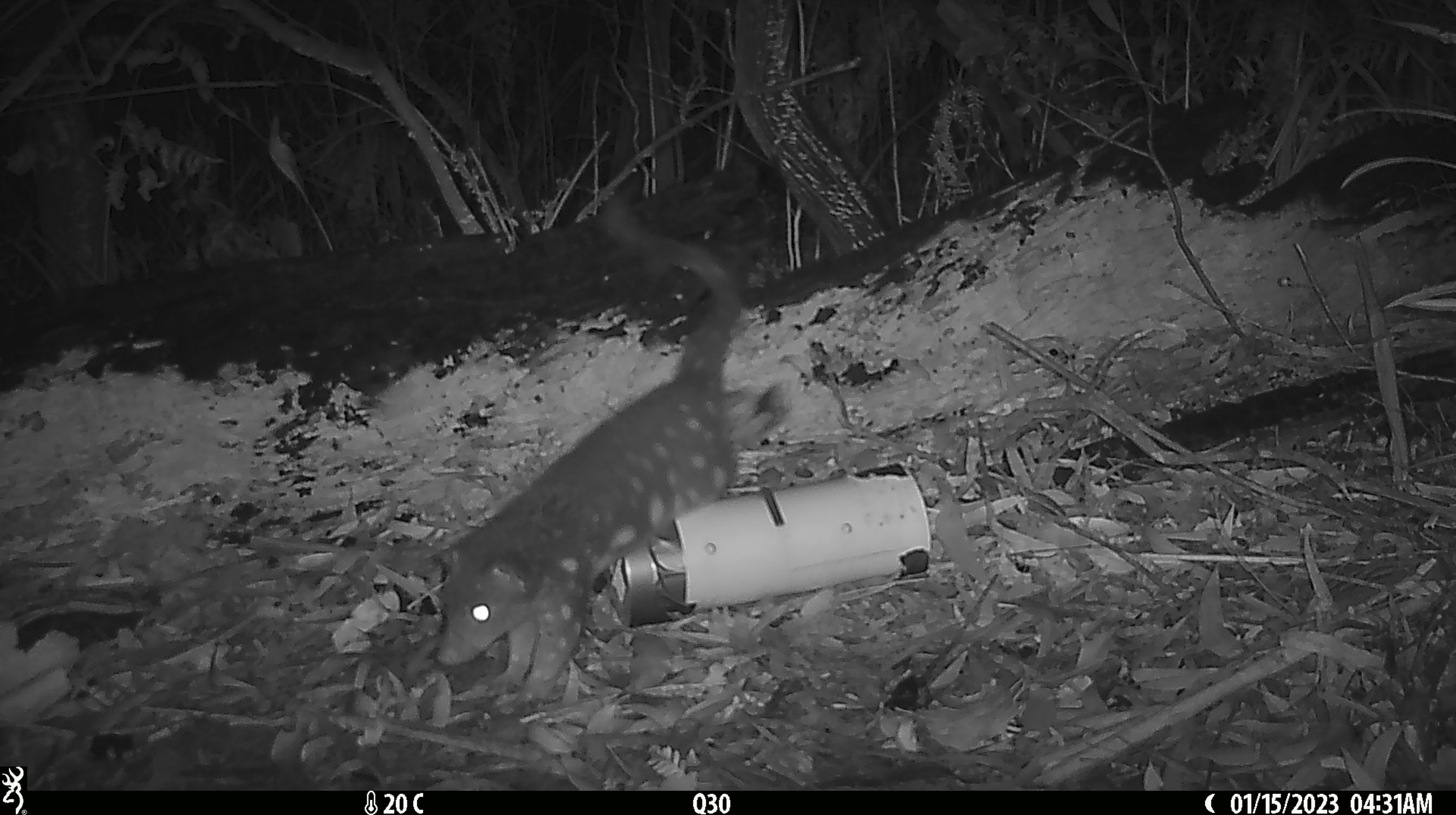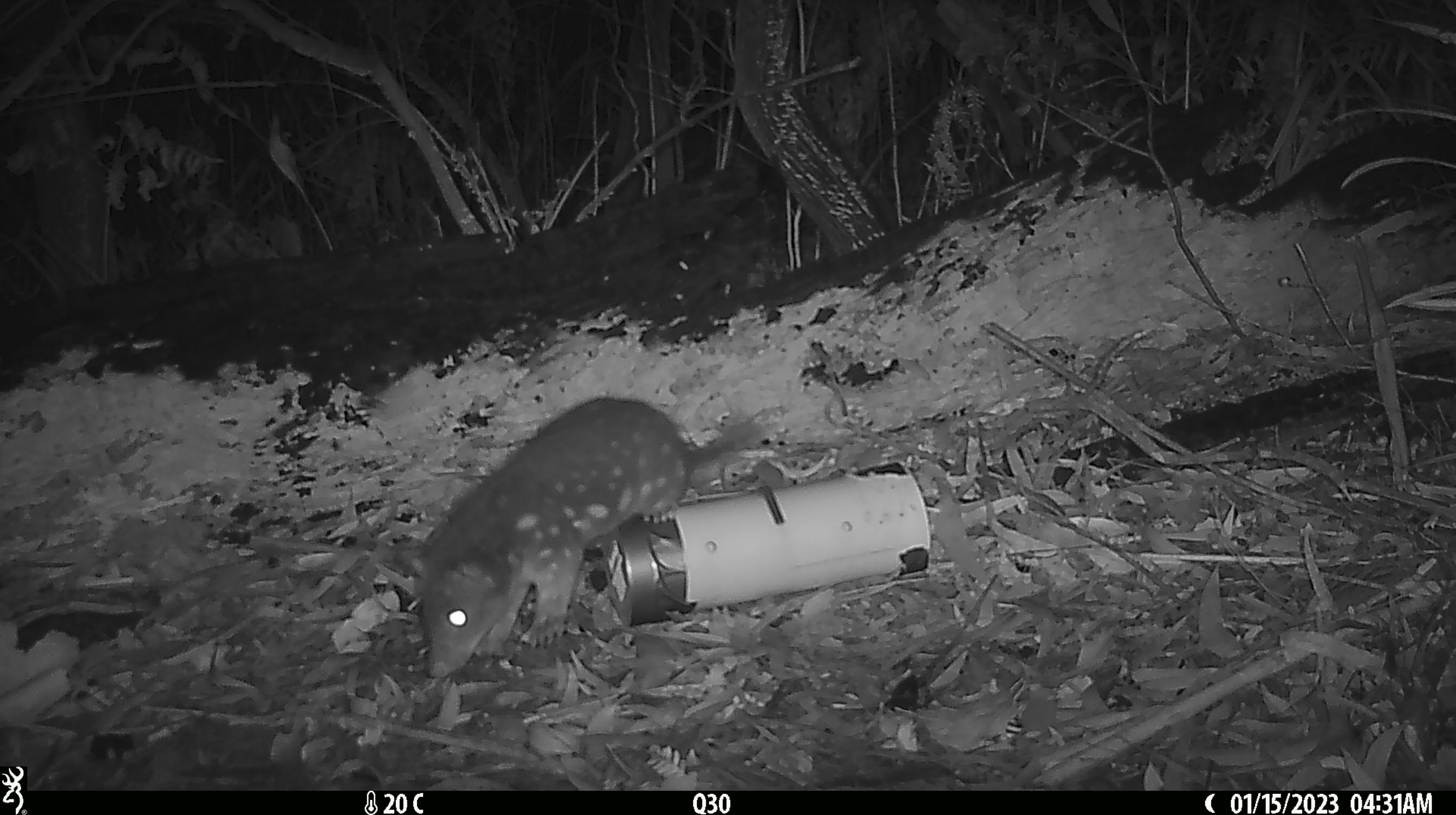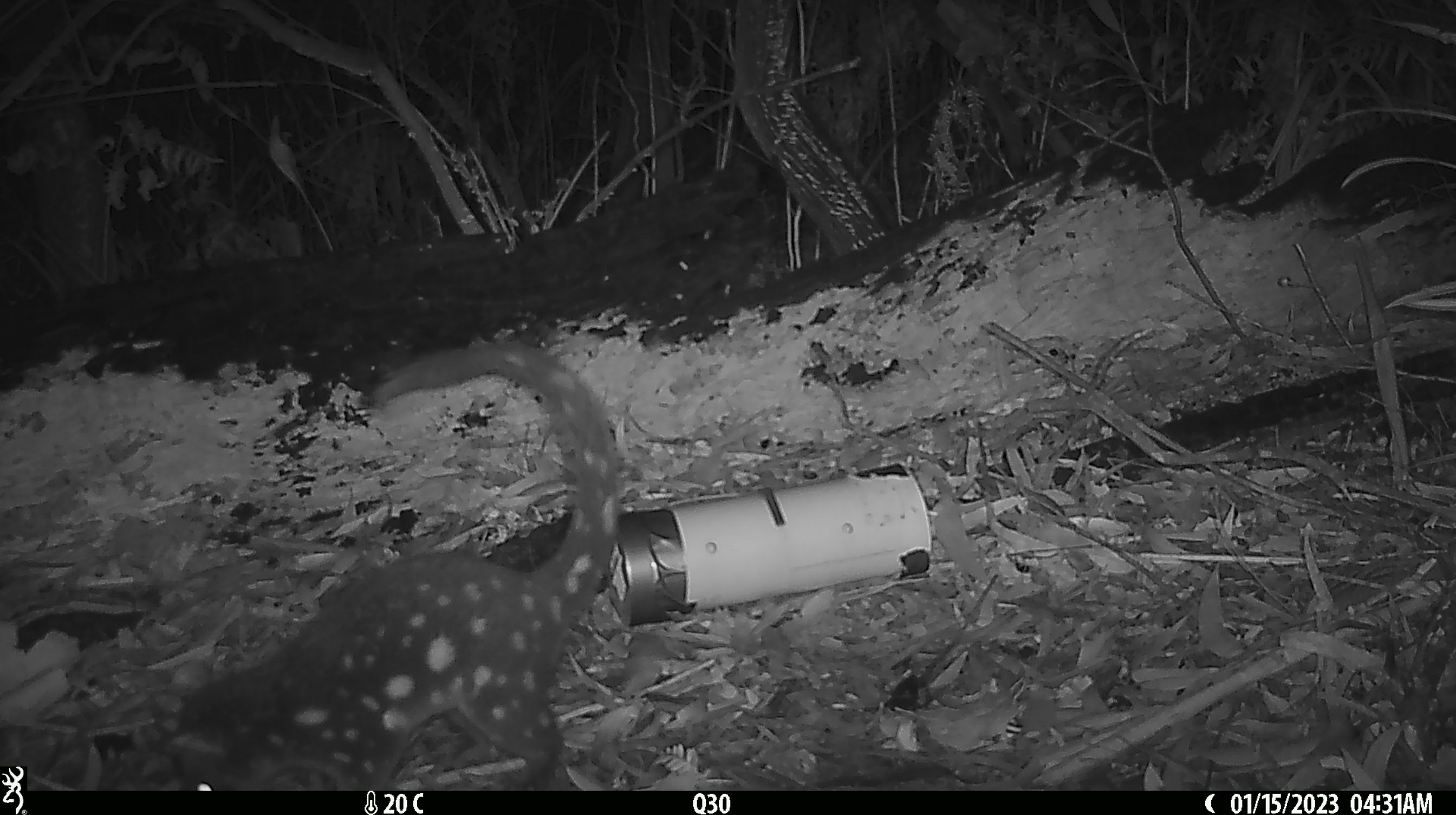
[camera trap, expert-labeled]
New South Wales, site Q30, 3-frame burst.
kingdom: Animalia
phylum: Chordata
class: Mammalia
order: Dasyuromorphia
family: Dasyuridae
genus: Dasyurus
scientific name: Dasyurus maculatus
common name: spotted-tailed quoll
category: quoll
Quoll (spotted-tailed quoll) (Dasyurus maculatus).